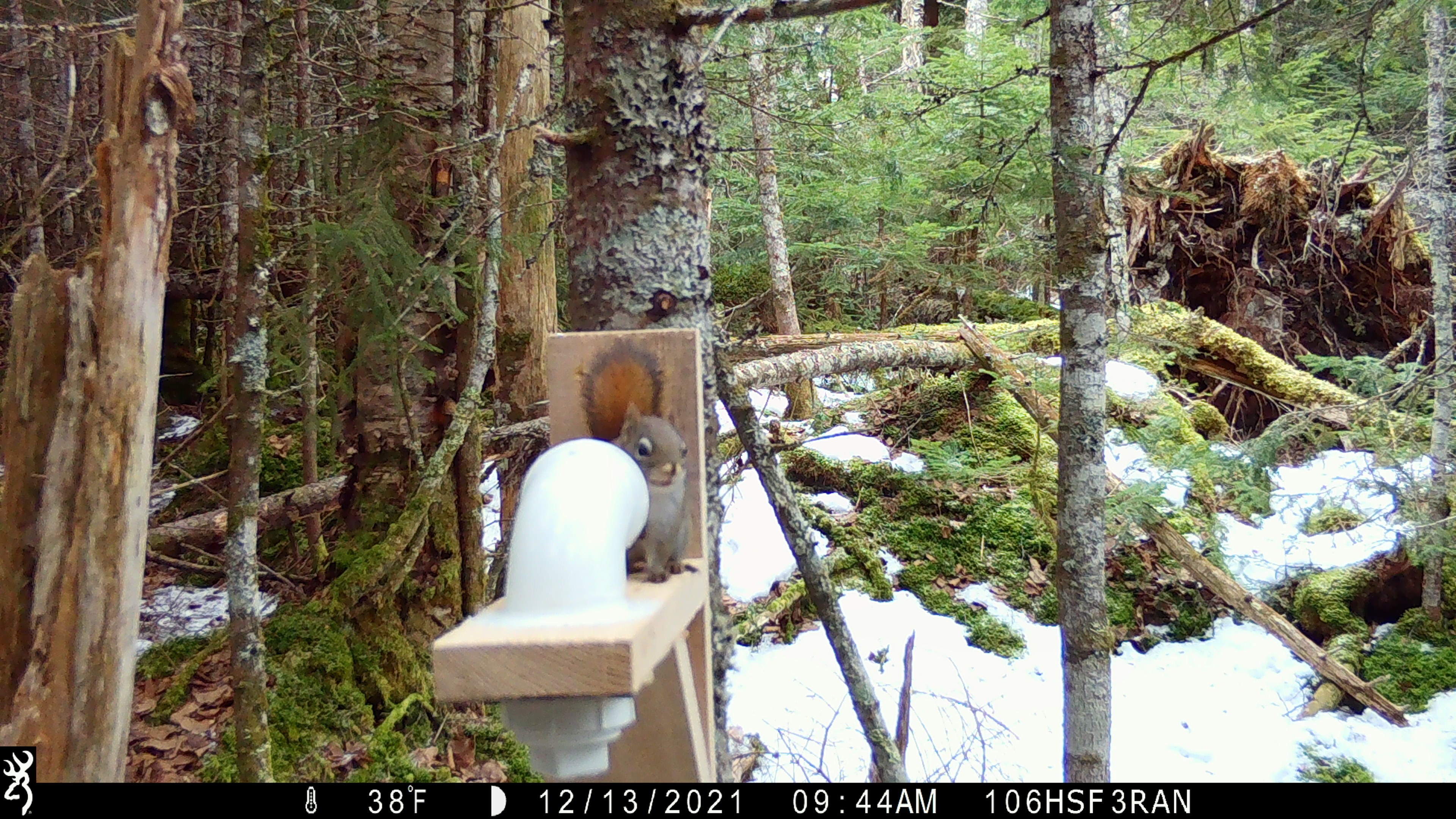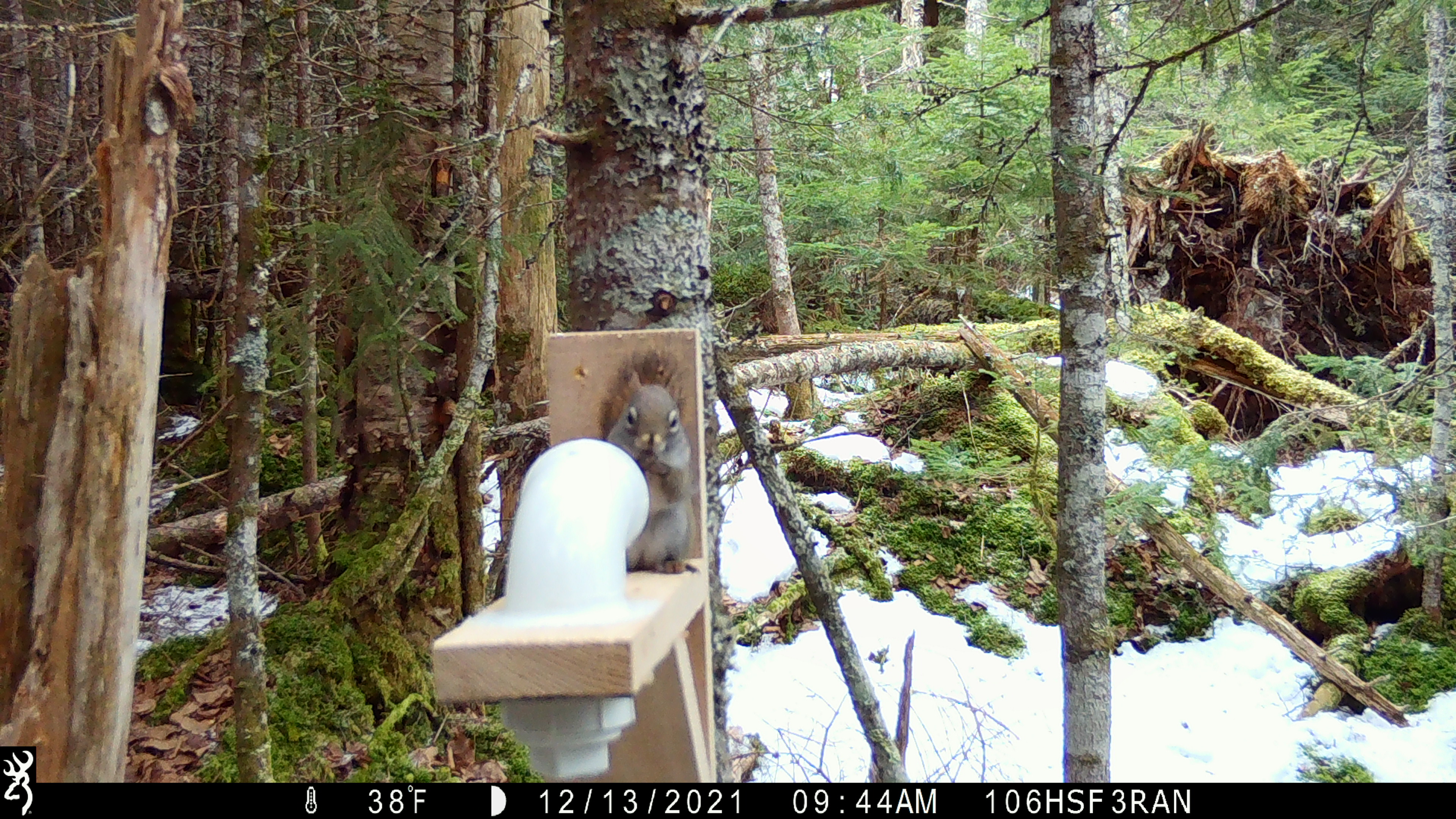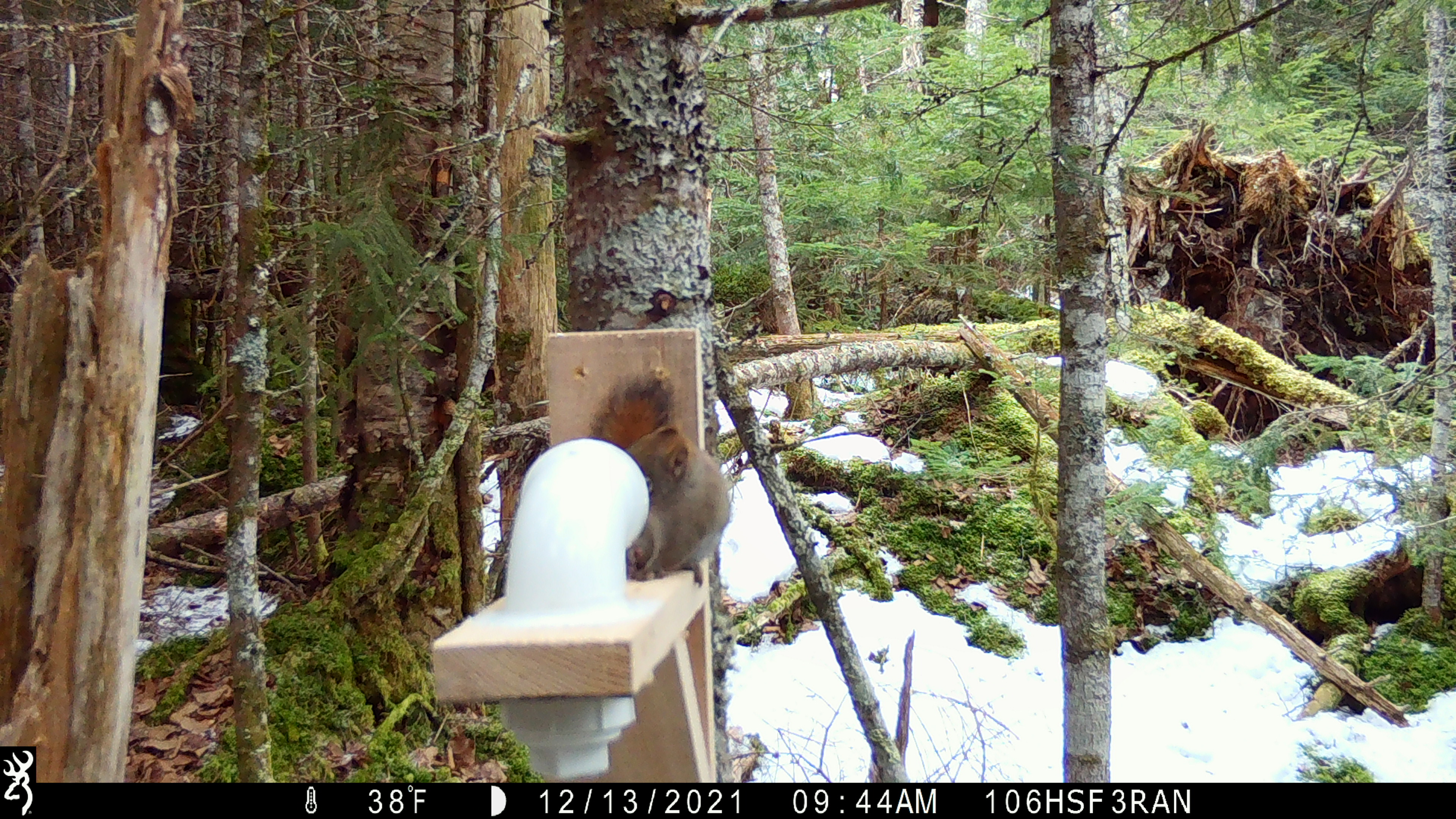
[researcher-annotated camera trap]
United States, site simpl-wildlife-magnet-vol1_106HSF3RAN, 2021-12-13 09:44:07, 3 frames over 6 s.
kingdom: Animalia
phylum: Chordata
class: Mammalia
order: Rodentia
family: Sciuridae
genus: Tamiasciurus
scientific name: Tamiasciurus hudsonicus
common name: red squirrel